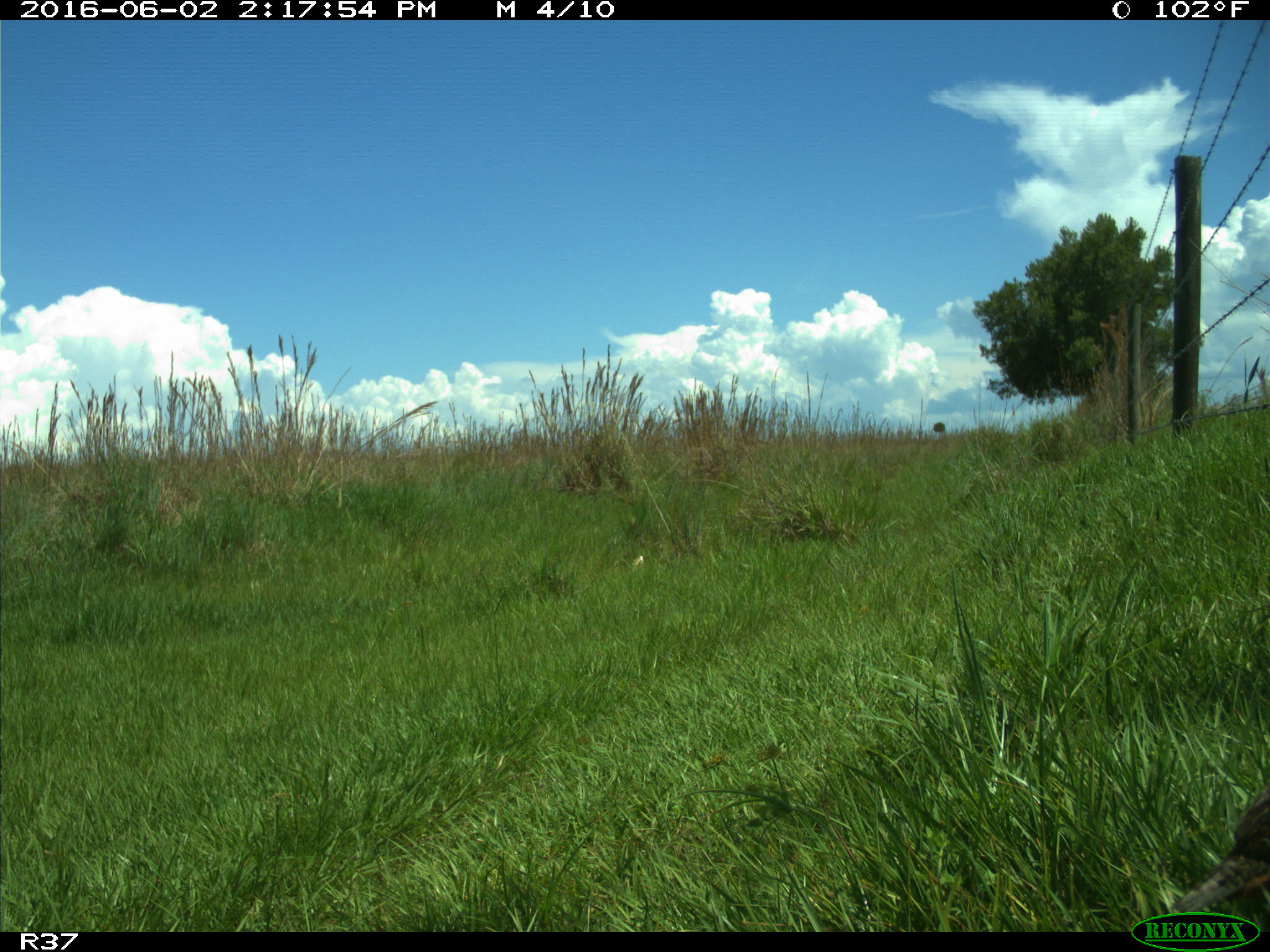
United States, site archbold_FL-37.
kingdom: Animalia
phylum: Chordata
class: Aves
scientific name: Aves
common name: birds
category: unidentified bird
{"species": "unidentified bird (birds) (Aves)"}